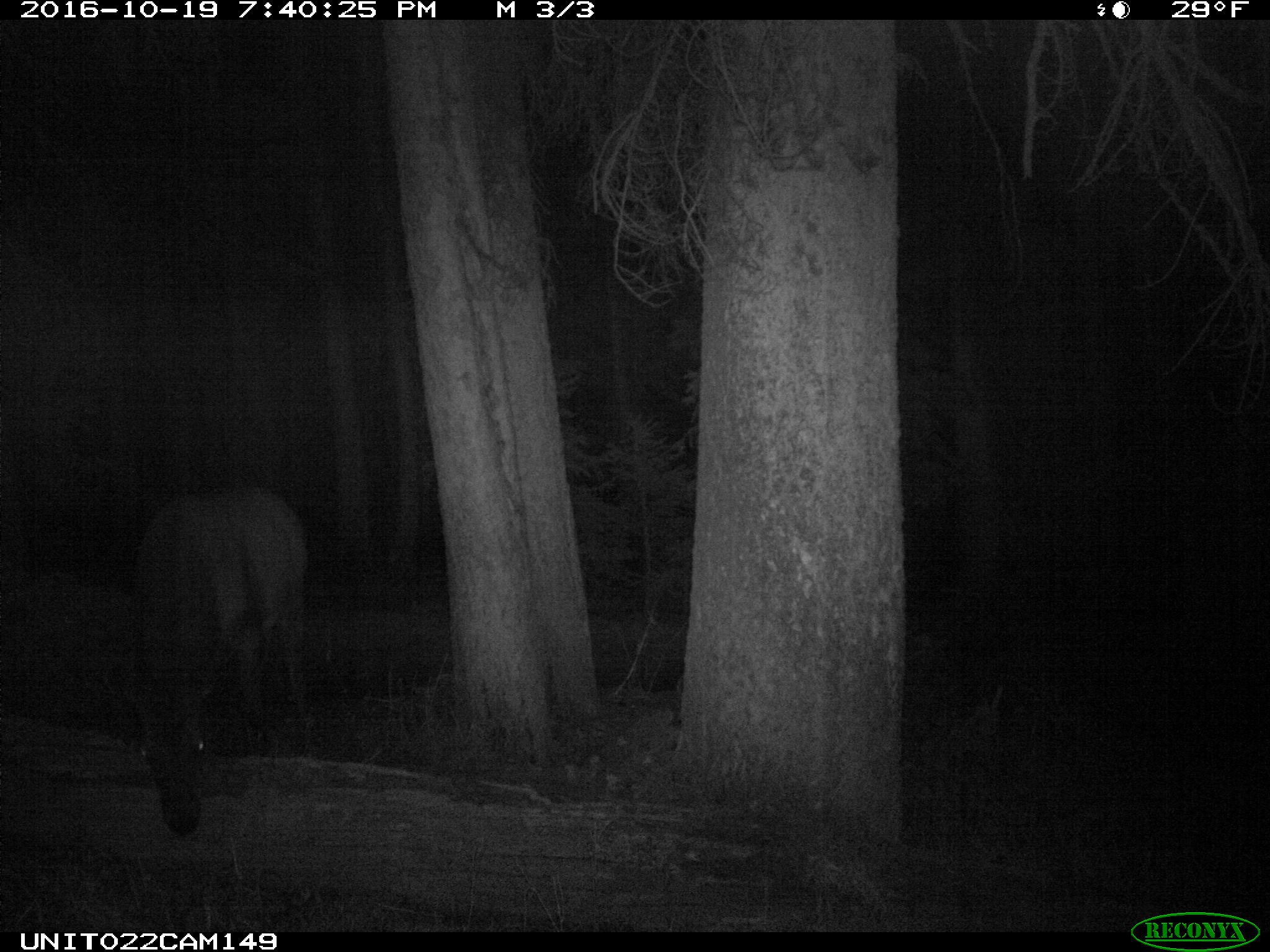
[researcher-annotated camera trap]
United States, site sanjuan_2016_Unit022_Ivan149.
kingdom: Animalia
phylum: Chordata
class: Mammalia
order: Artiodactyla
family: Cervidae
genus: Cervus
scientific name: Cervus elaphus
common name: red deer